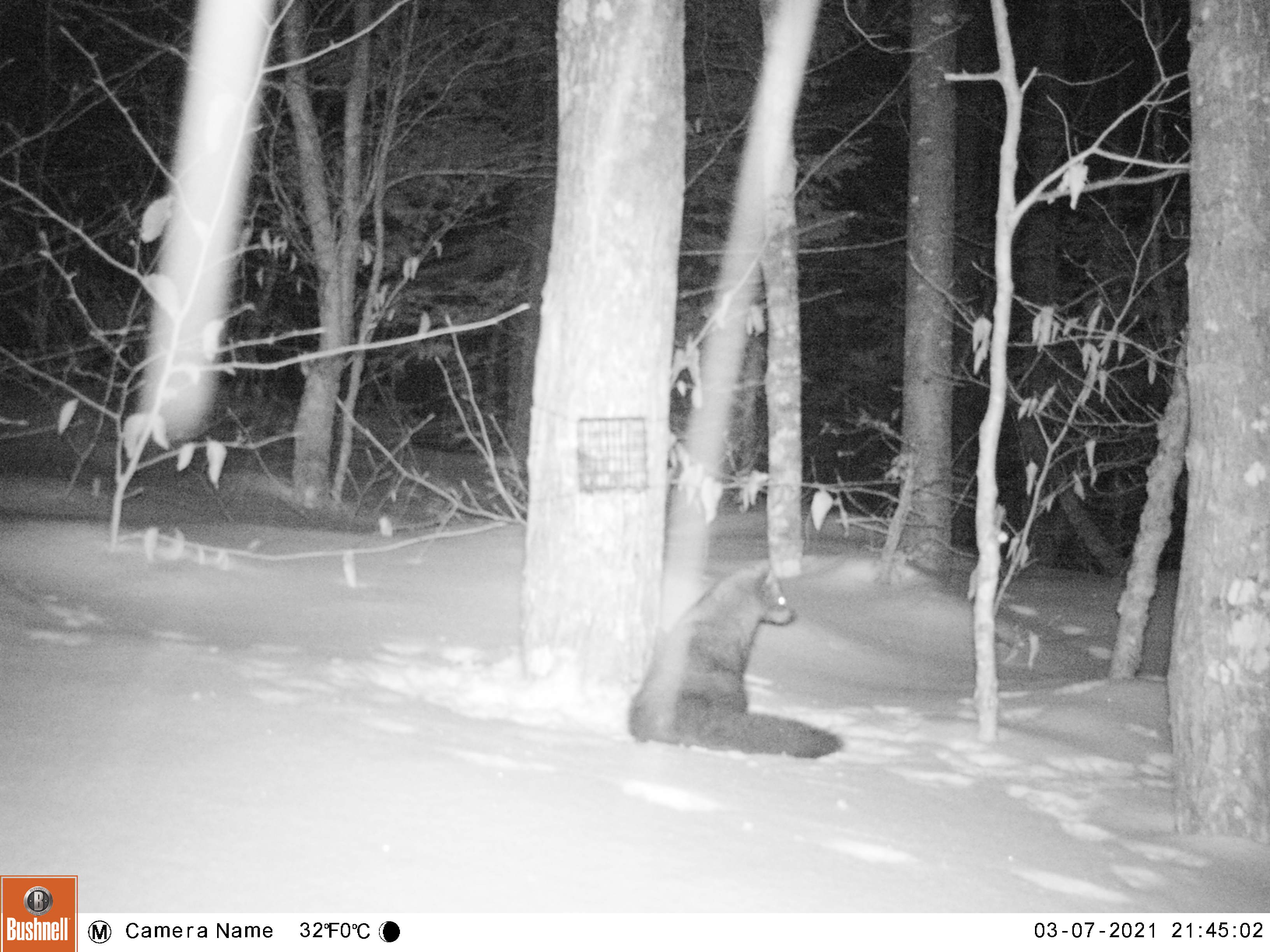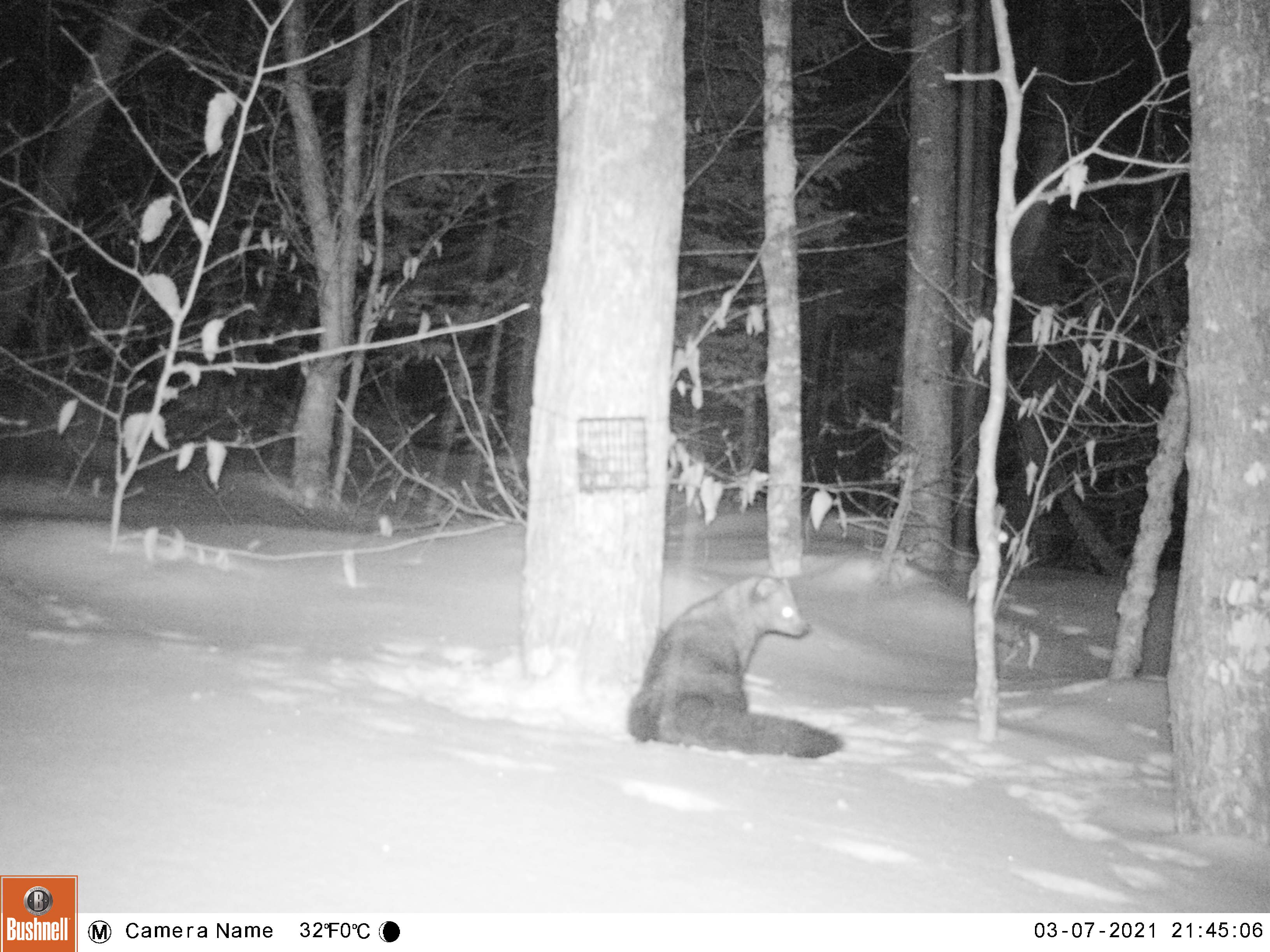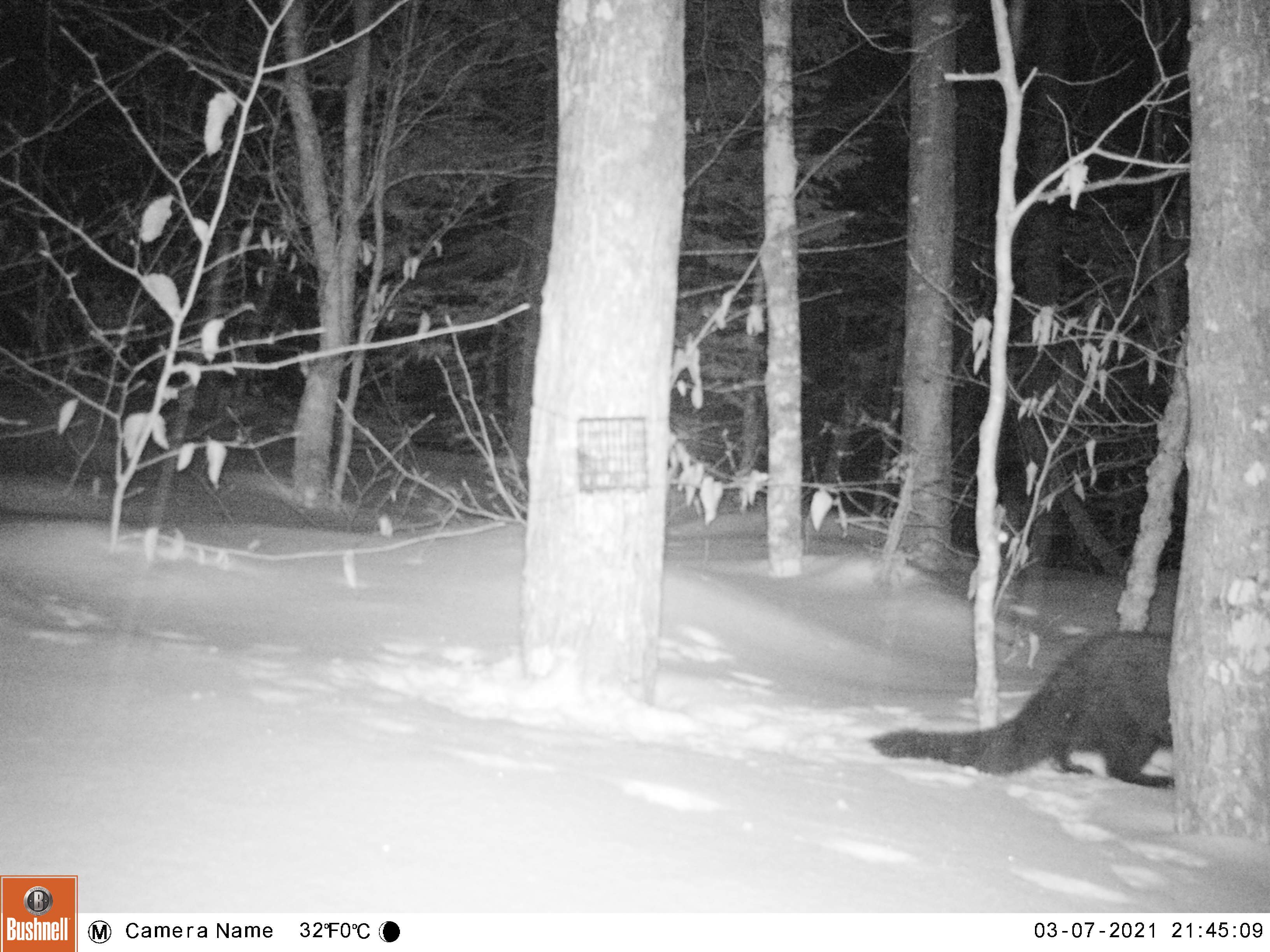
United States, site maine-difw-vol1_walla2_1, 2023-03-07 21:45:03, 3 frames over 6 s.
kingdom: Animalia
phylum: Chordata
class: Mammalia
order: Carnivora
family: Mustelidae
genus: Pekania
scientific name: Pekania pennanti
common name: fisher